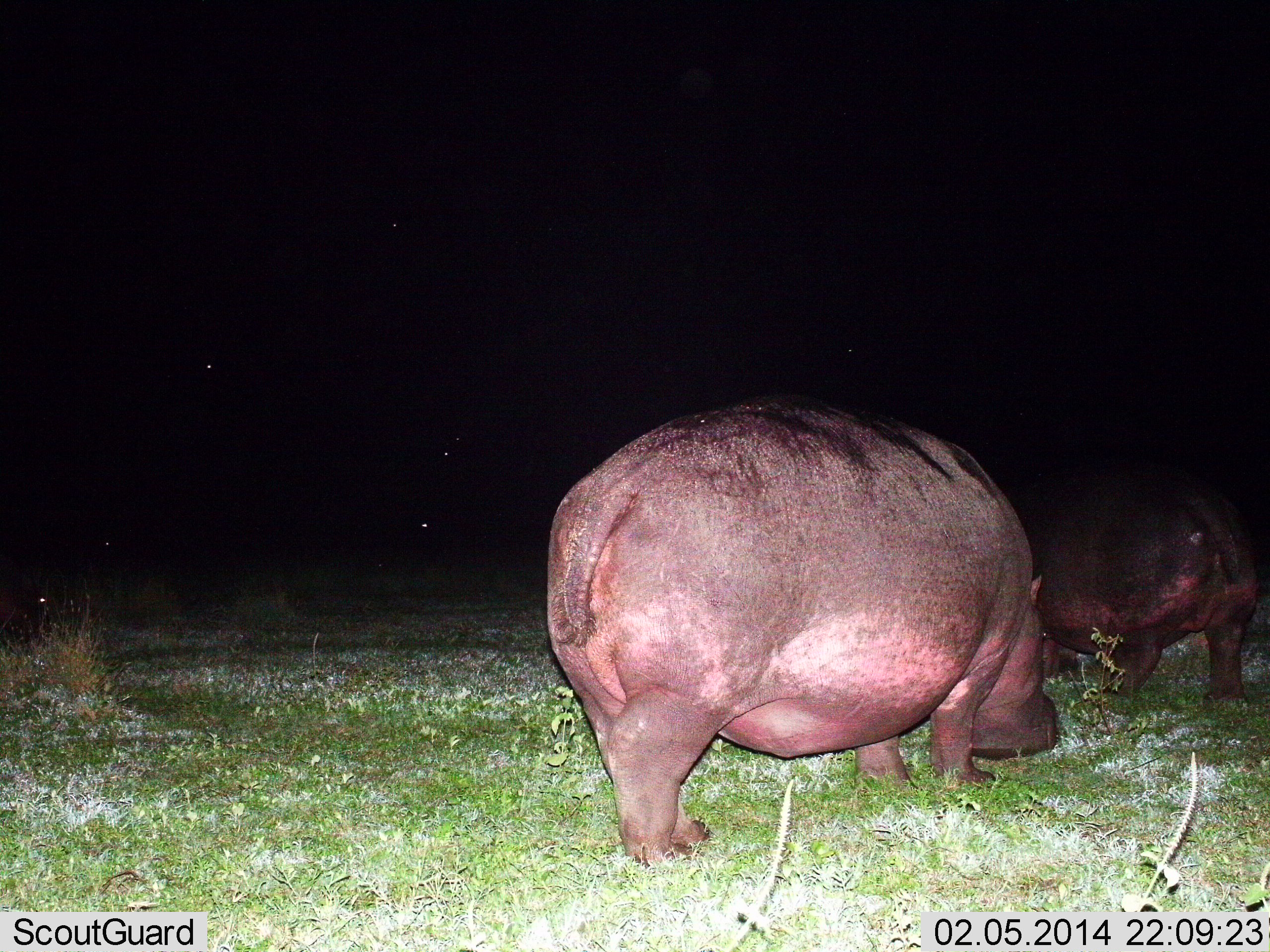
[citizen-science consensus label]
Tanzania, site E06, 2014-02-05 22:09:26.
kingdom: Animalia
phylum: Chordata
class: Mammalia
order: Artiodactyla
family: Hippopotamidae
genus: Hippopotamus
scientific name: Hippopotamus amphibius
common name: hippopotamus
Hippopotamus (Hippopotamus amphibius), count 2. Behavior (volunteer vote fractions): standing 40%, resting 0%, moving 30%, interacting 0%. Young present (vote fraction): 0%. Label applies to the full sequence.